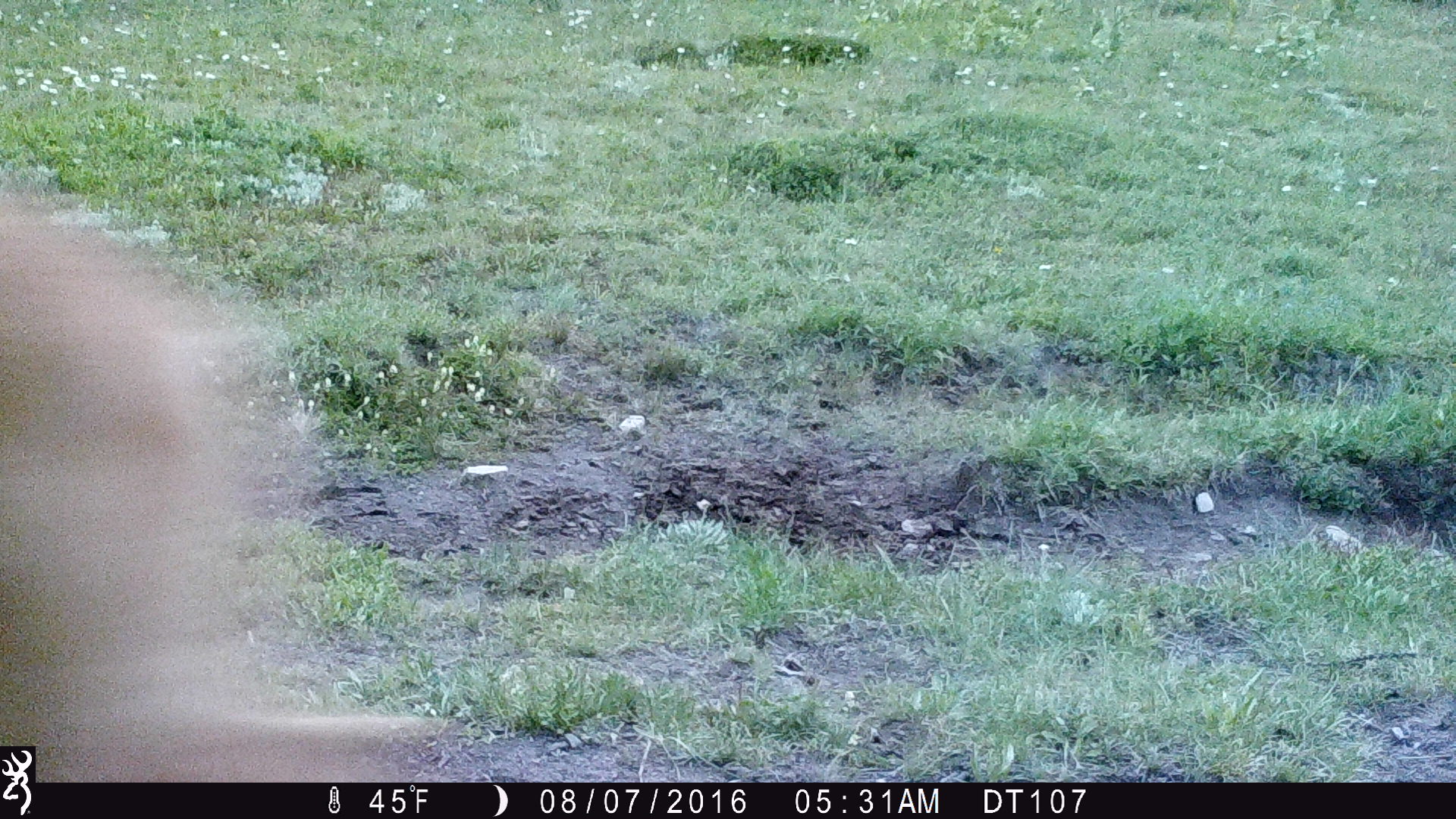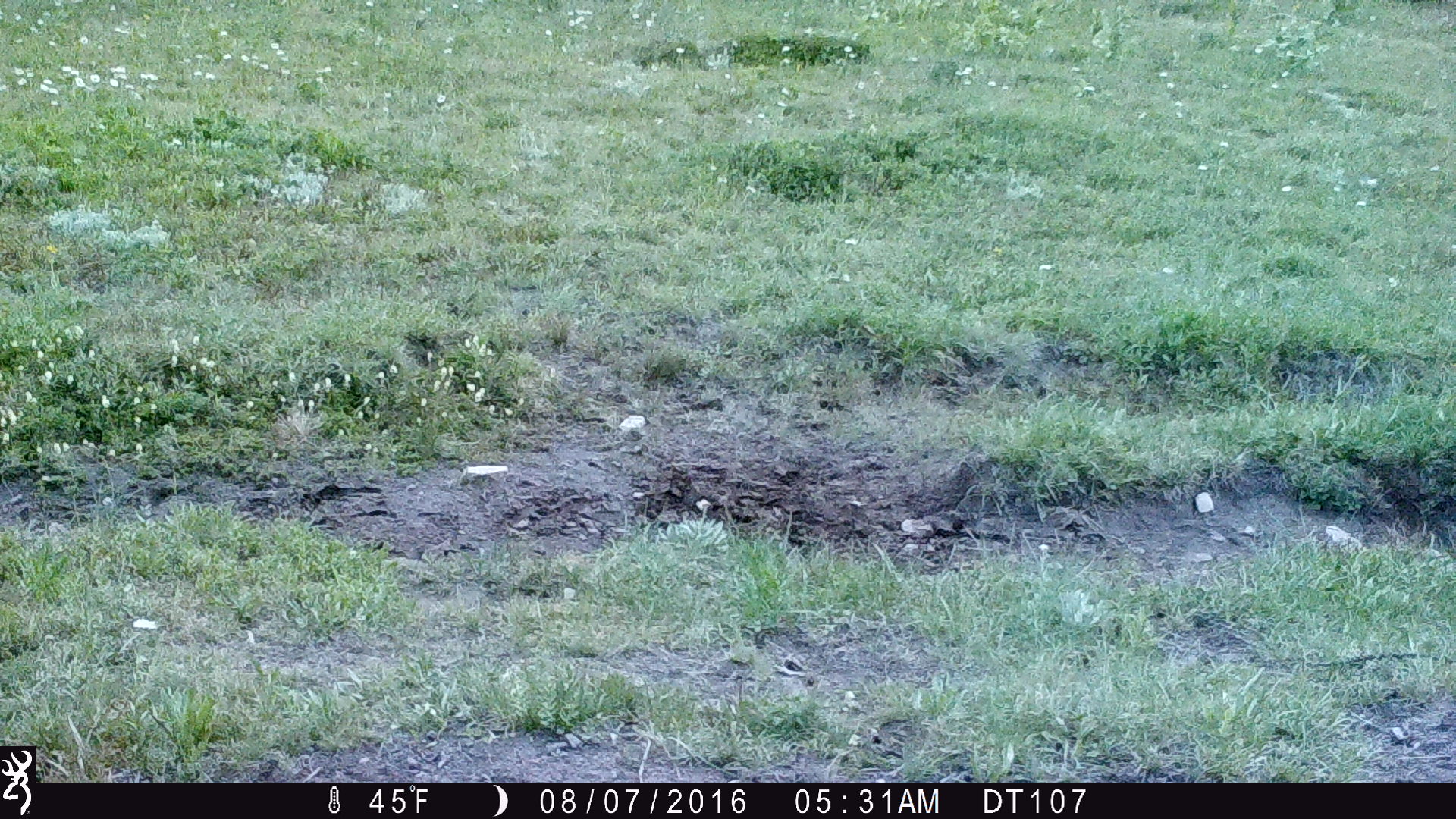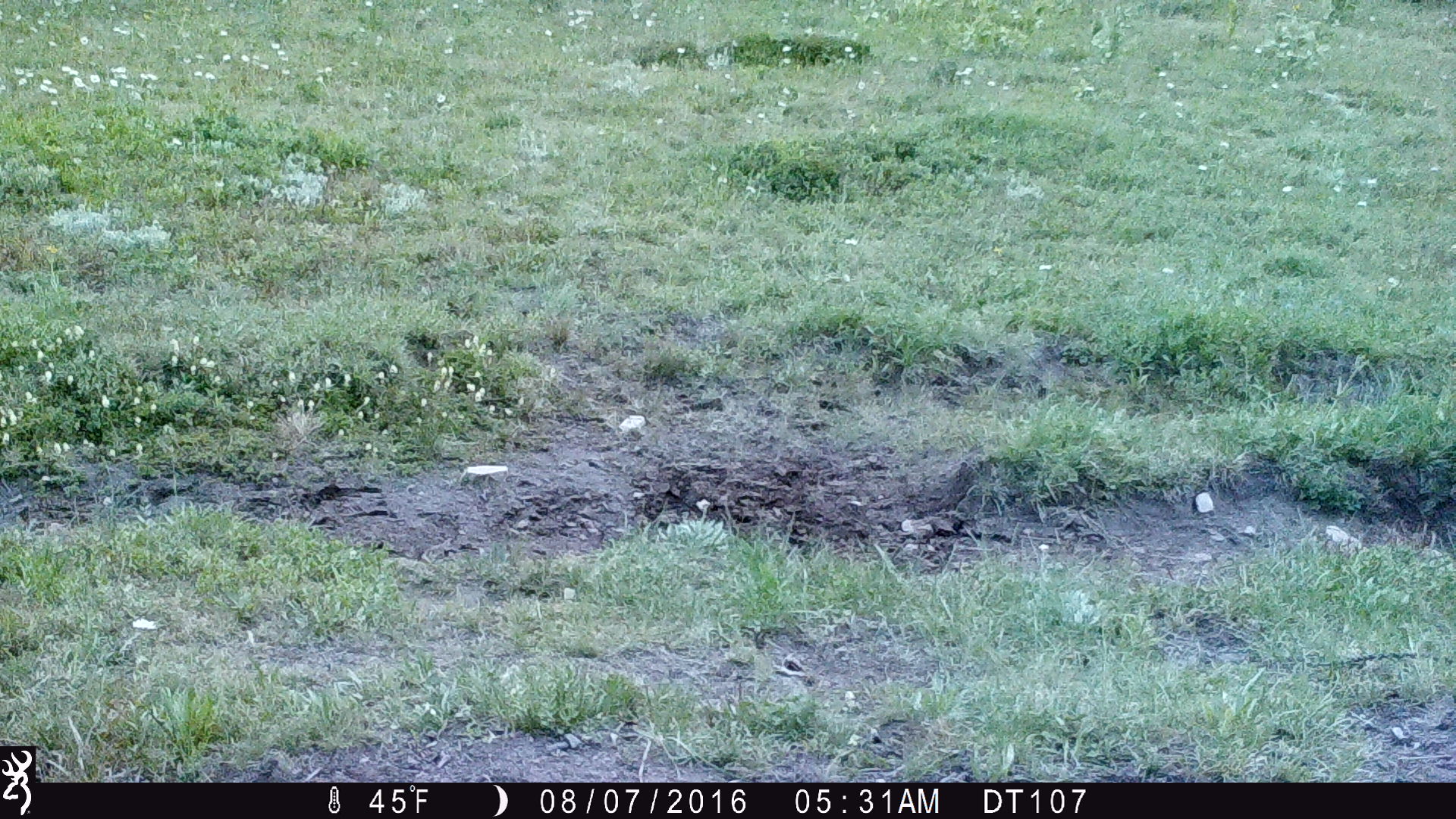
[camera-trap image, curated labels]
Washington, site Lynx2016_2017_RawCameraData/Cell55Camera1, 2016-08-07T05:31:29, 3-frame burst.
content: unidentified animal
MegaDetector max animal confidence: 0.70